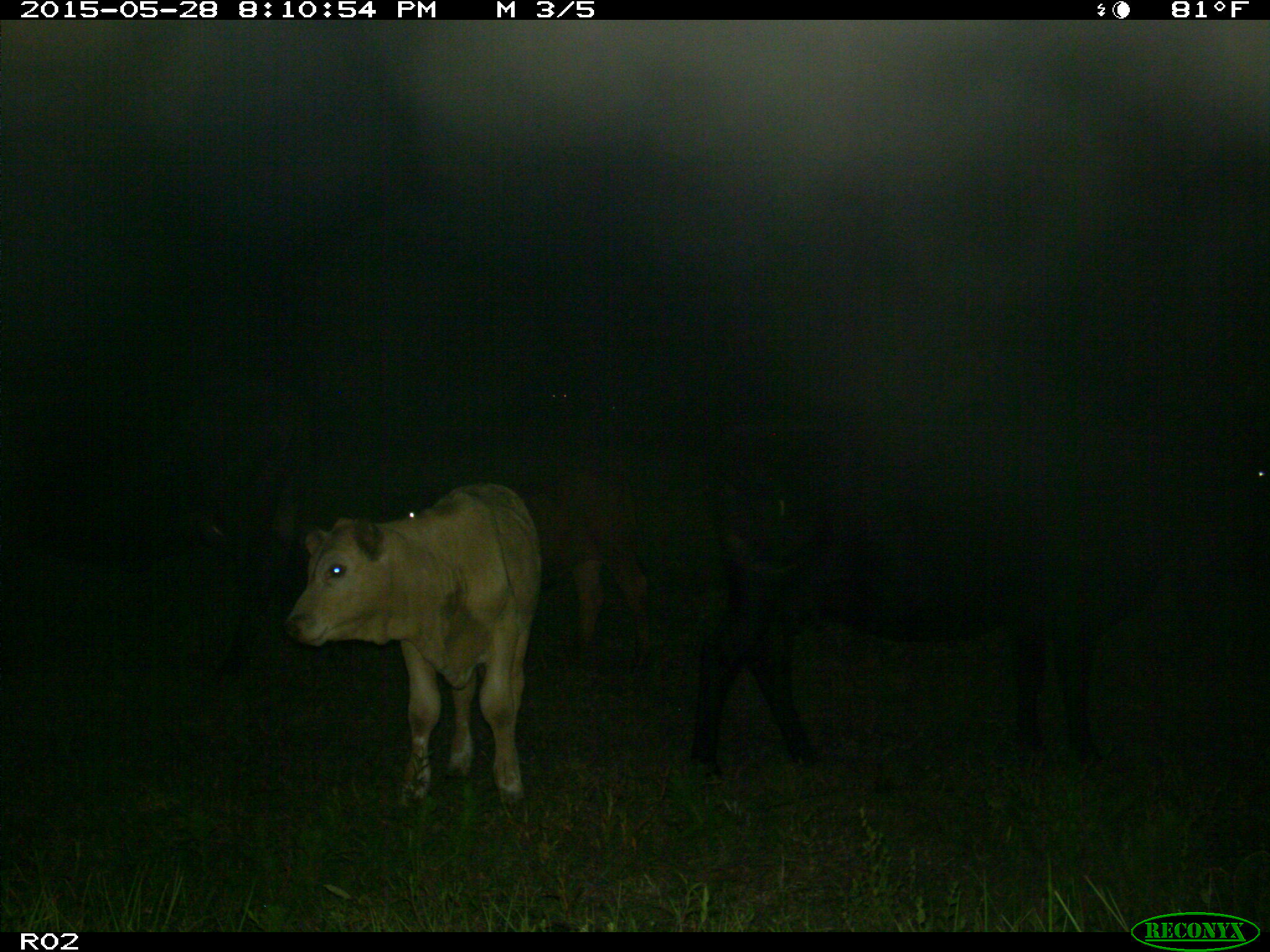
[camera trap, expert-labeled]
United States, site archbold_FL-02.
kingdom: Animalia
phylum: Chordata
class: Mammalia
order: Artiodactyla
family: Bovidae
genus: Bos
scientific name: Bos taurus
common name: domestic cow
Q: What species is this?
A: Bos taurus (domestic cow).